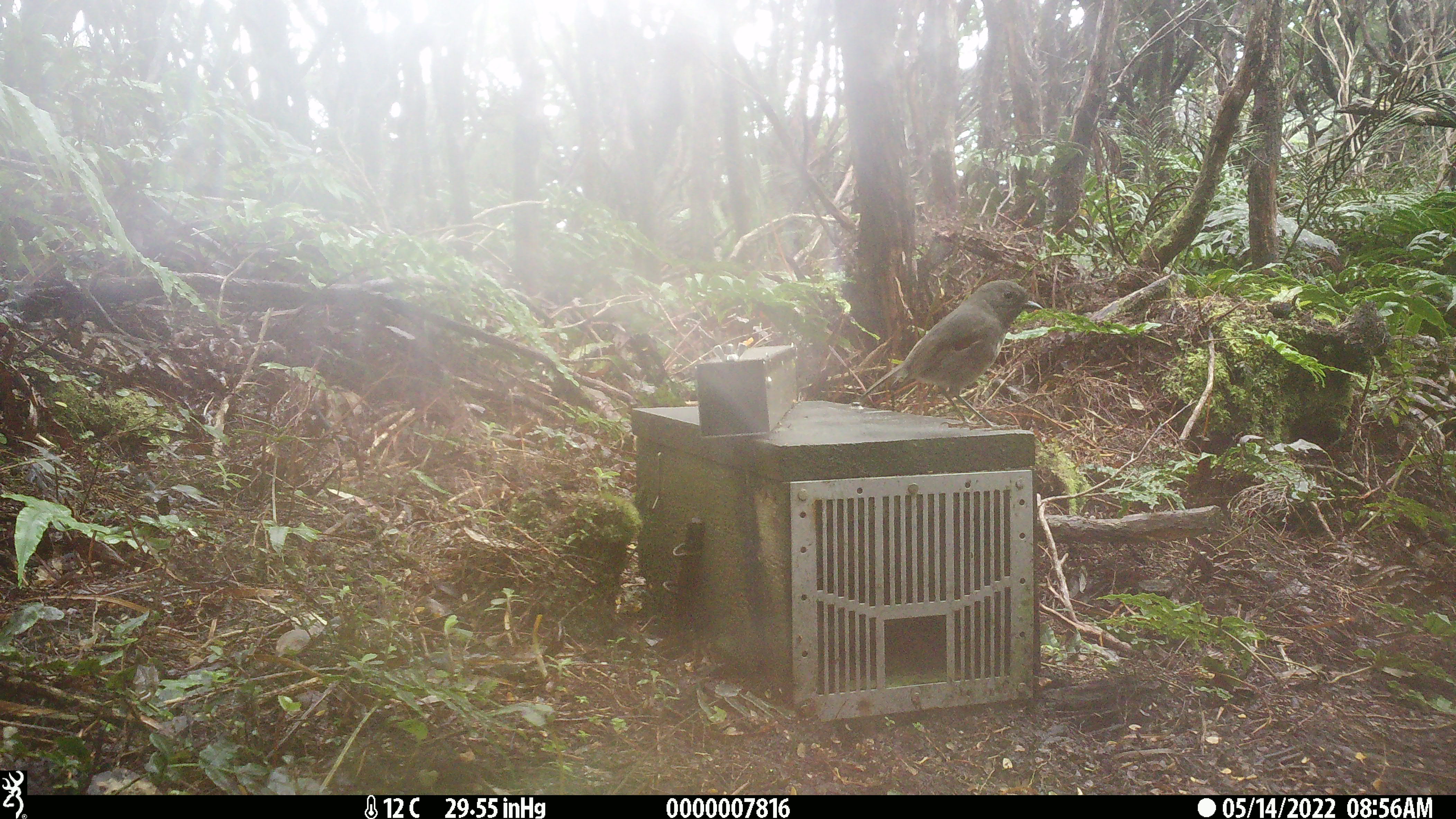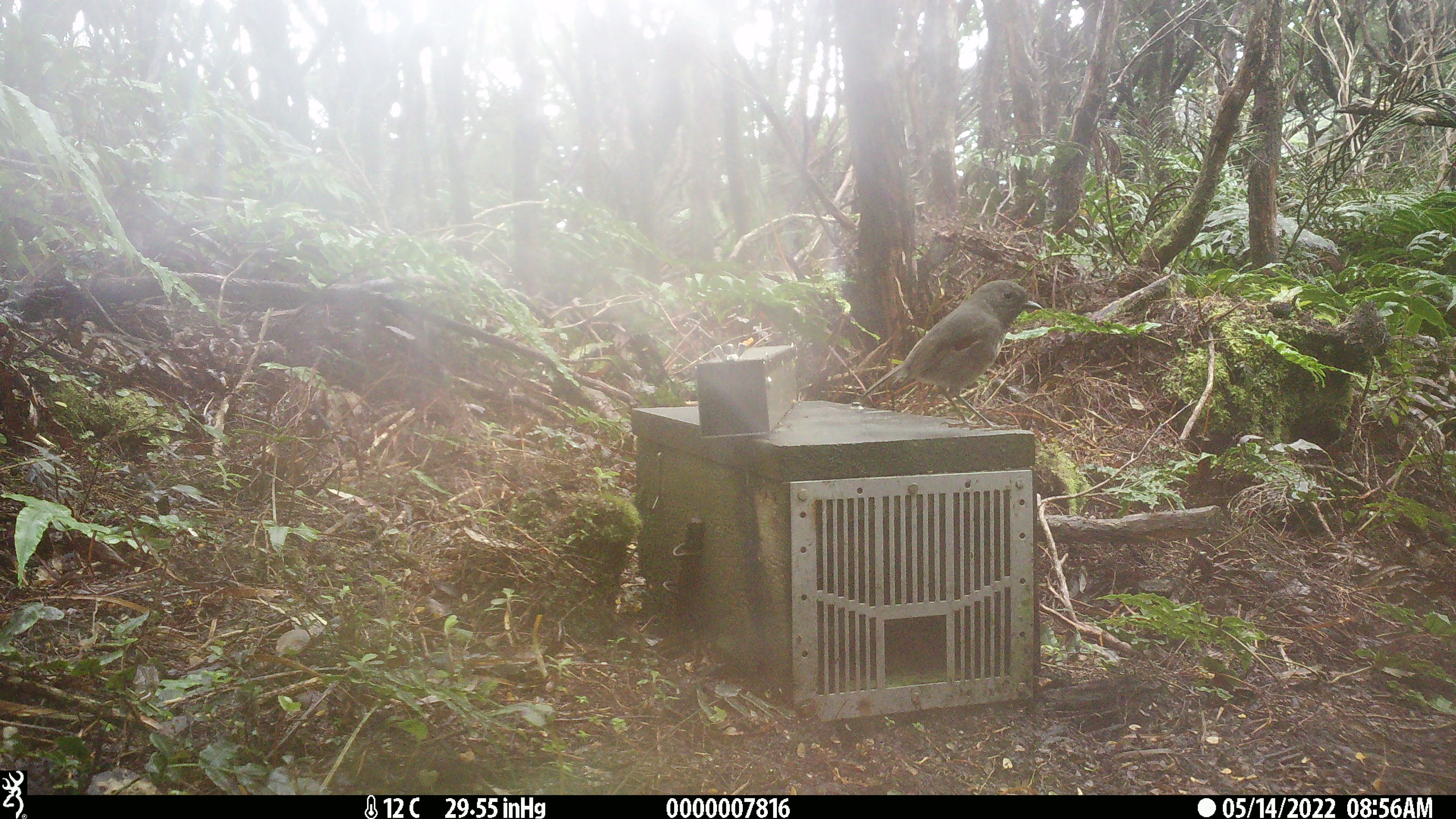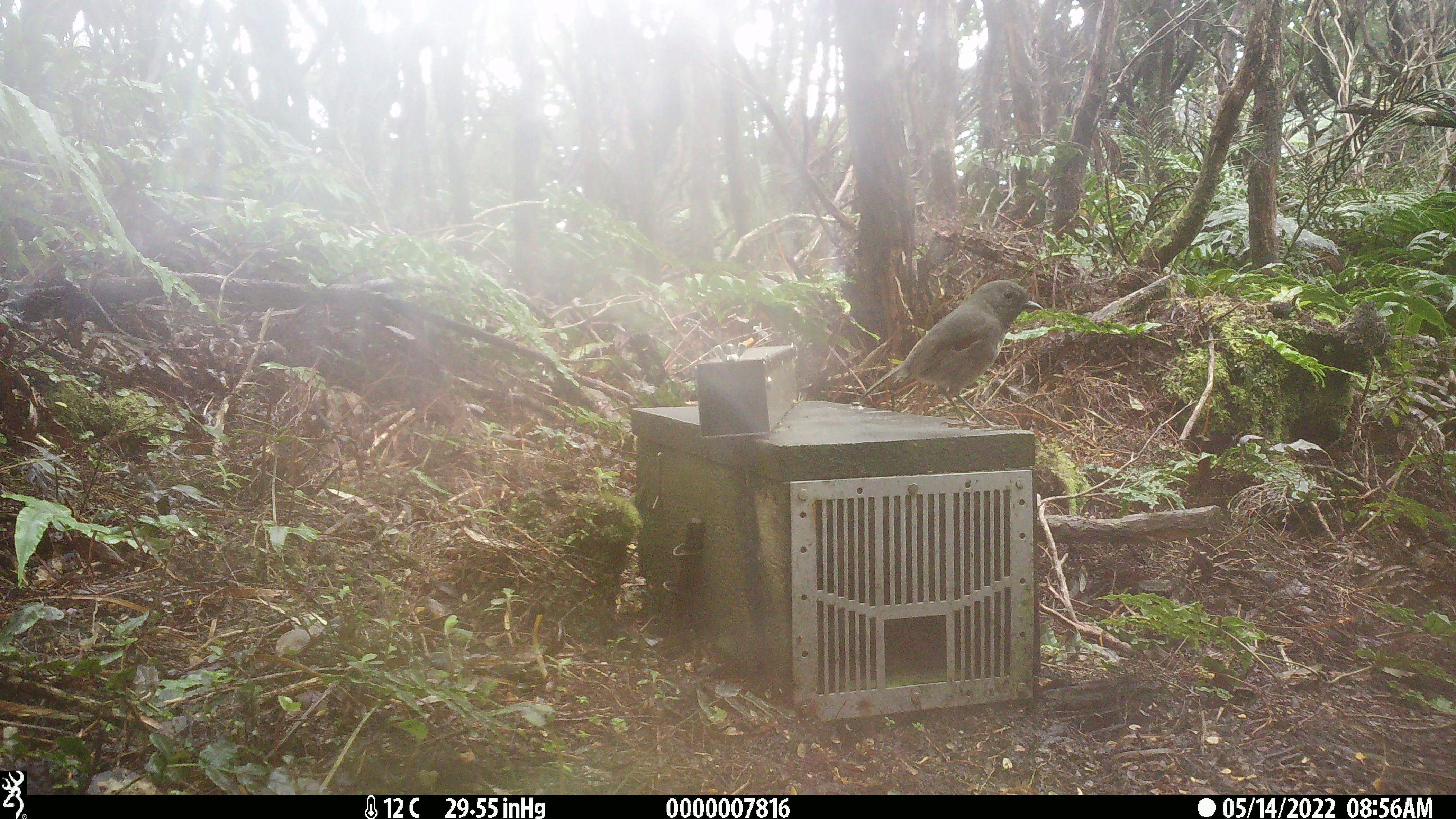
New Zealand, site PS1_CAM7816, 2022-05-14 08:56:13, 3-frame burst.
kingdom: Animalia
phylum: Chordata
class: Aves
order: Passeriformes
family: Petroicidae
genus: Petroica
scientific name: Petroica australis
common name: new zealand robin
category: robin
Robin (new zealand robin) (Petroica australis).